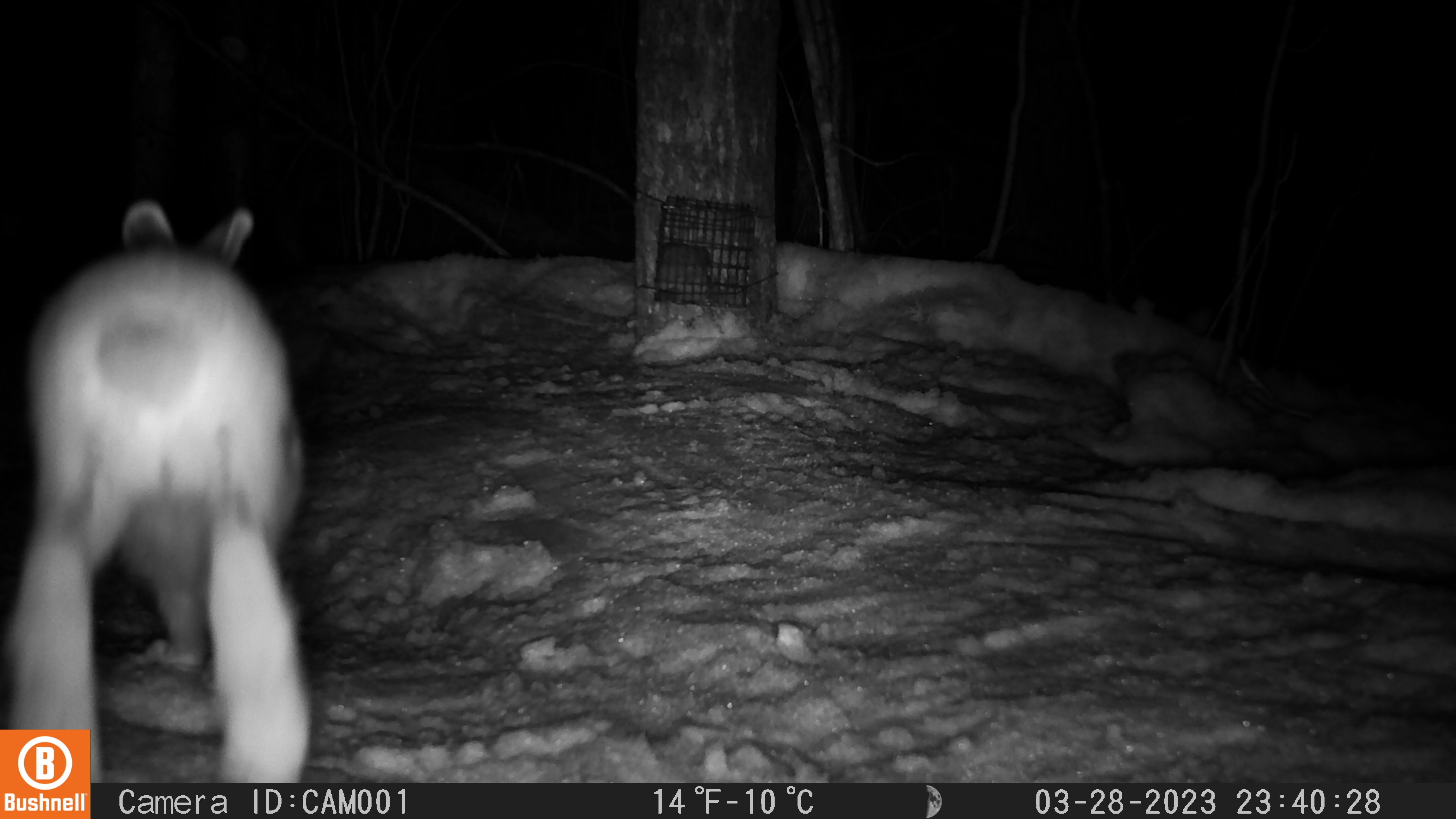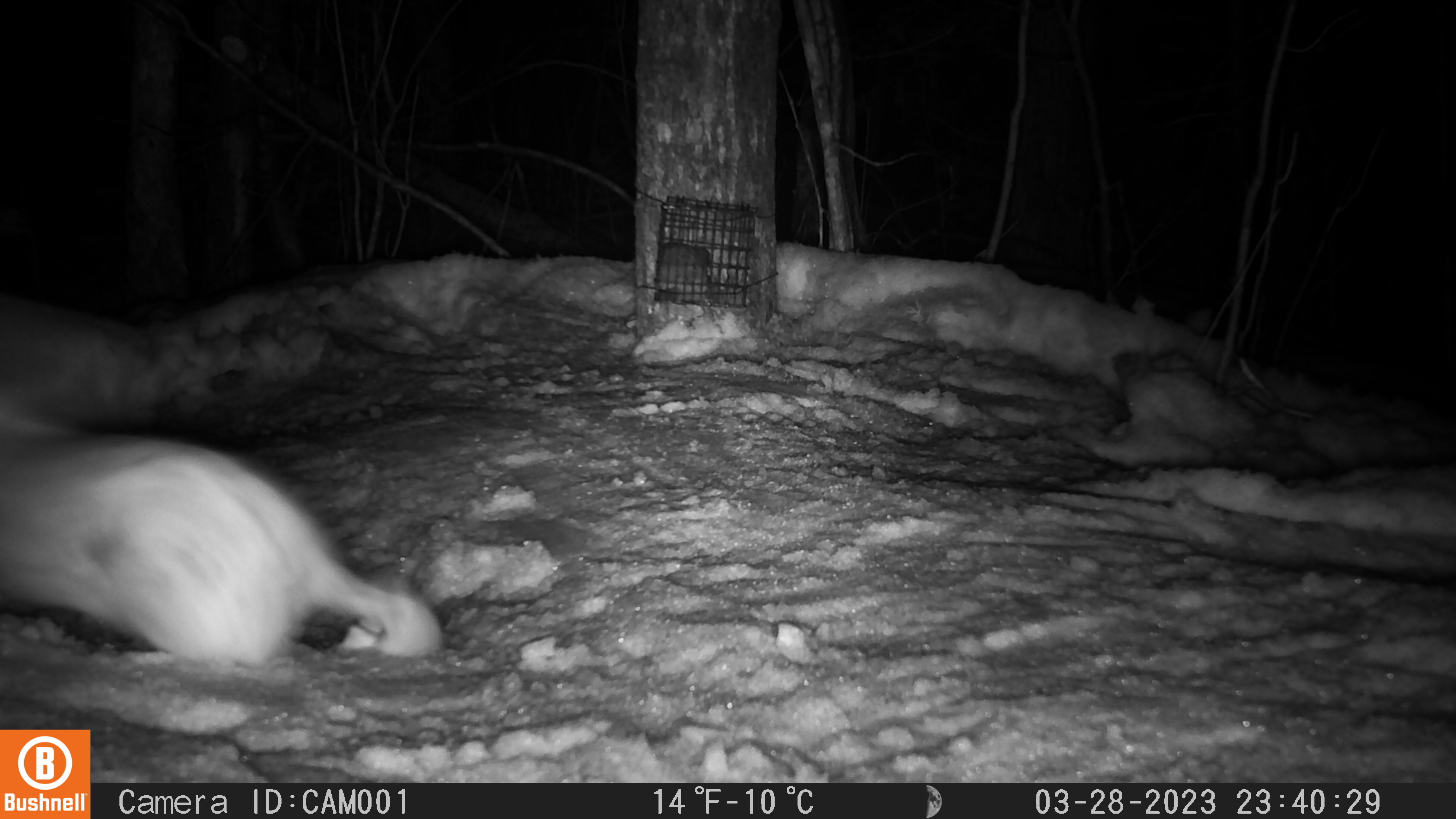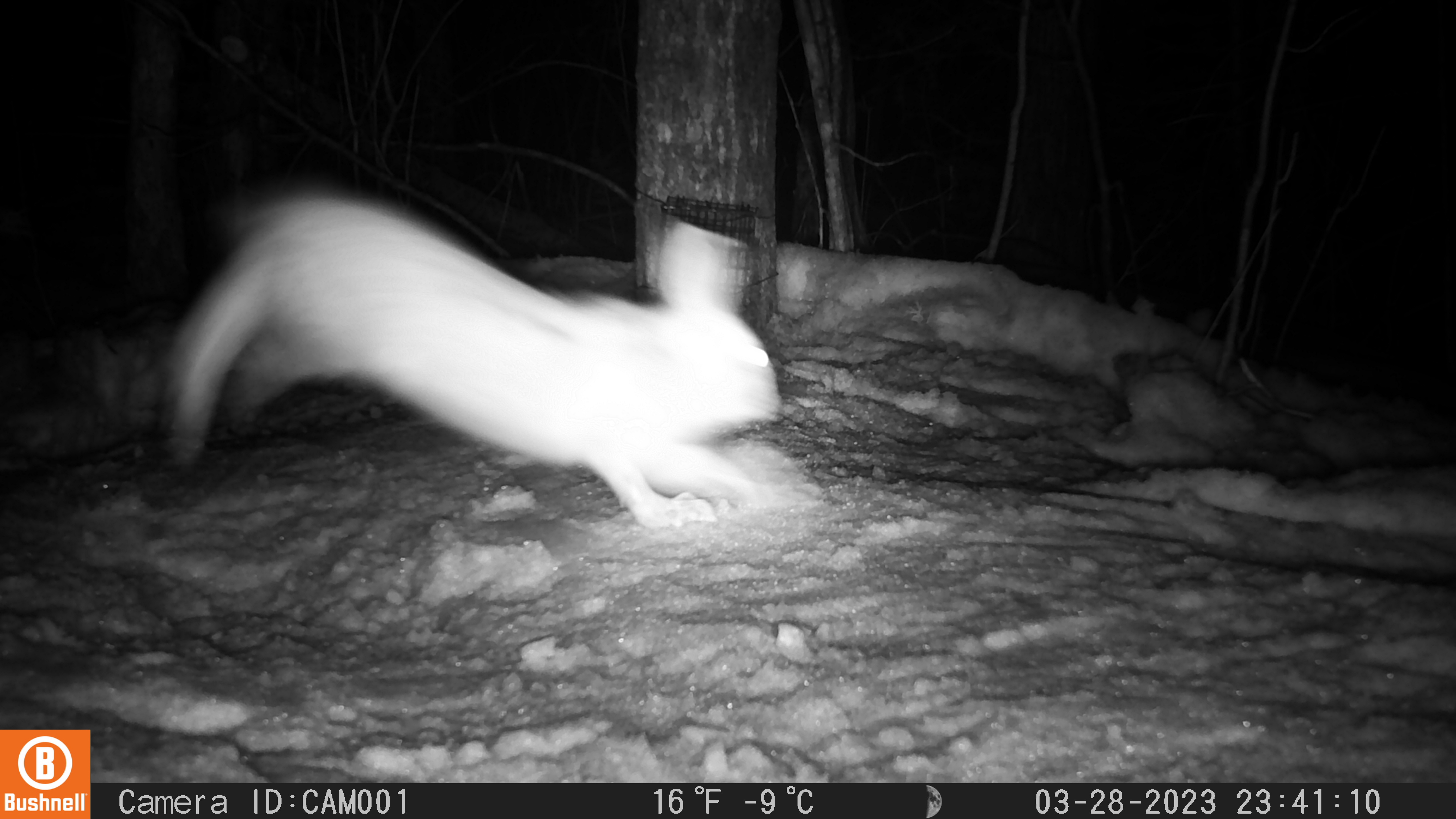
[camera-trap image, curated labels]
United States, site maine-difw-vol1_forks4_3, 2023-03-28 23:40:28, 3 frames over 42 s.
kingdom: Animalia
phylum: Chordata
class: Mammalia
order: Lagomorpha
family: Leporidae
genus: Lepus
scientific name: Lepus americanus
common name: snowshoe hare